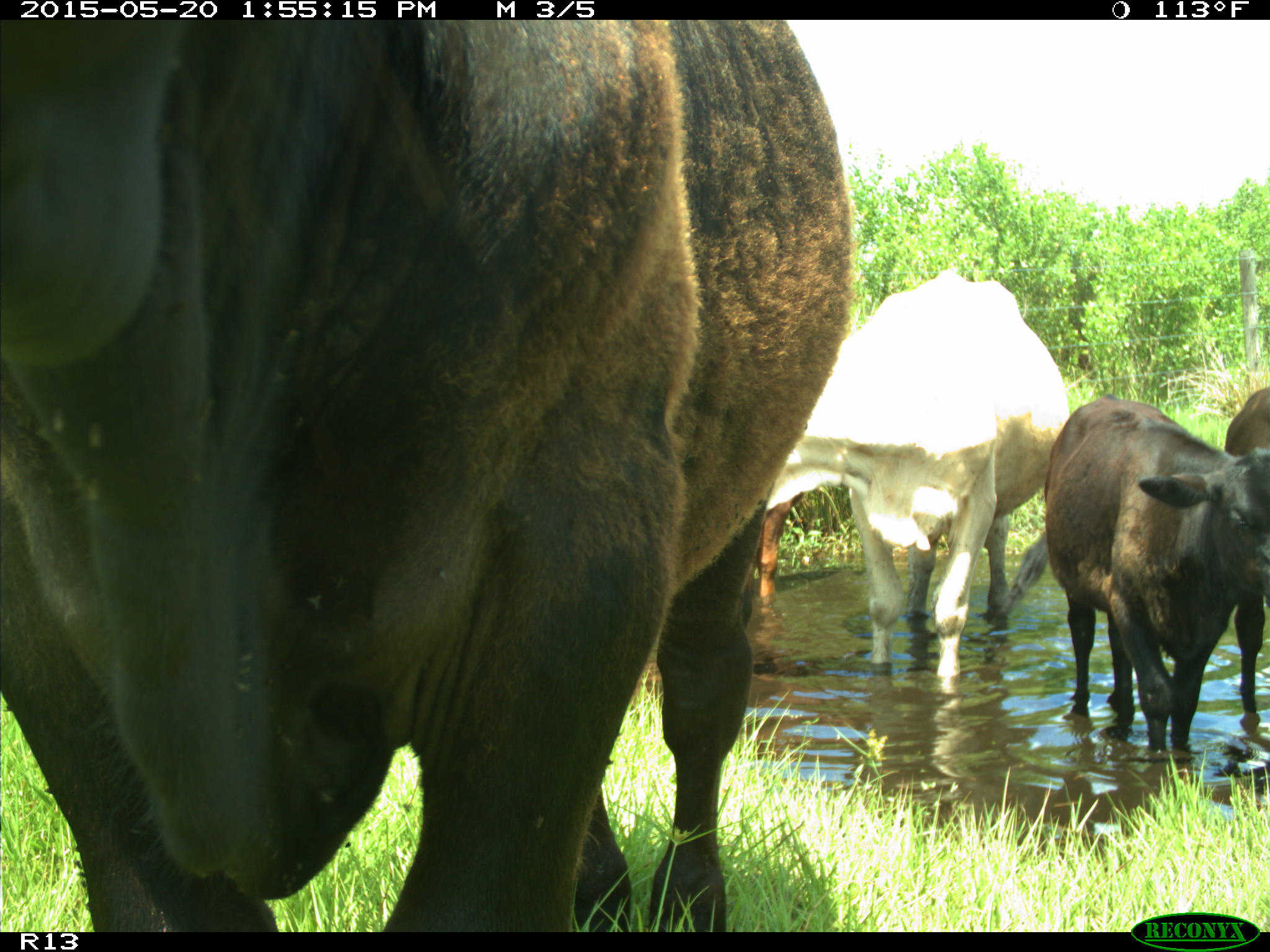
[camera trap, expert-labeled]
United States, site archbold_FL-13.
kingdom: Animalia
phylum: Chordata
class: Mammalia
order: Artiodactyla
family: Bovidae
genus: Bos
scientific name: Bos taurus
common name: domestic cow